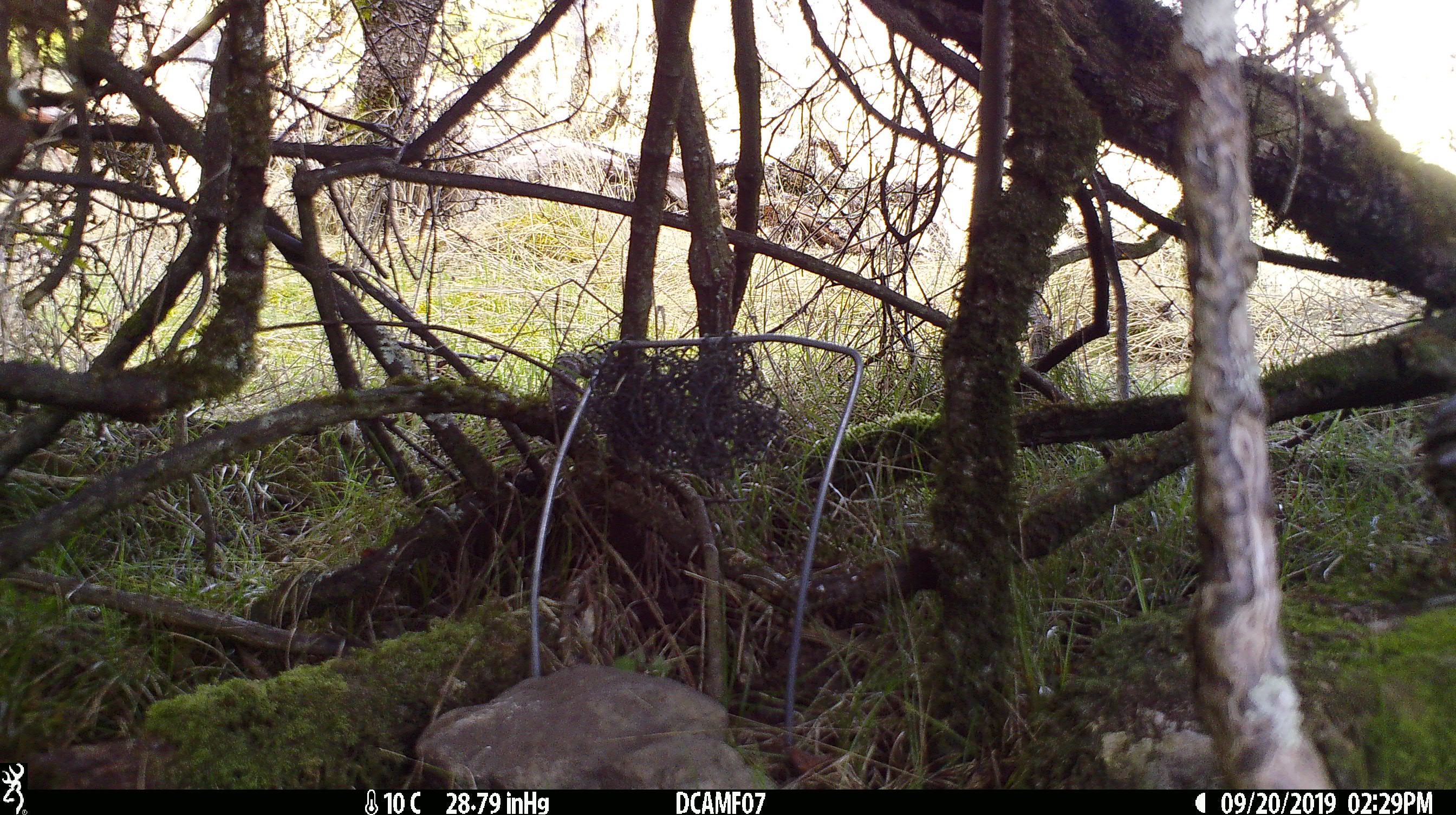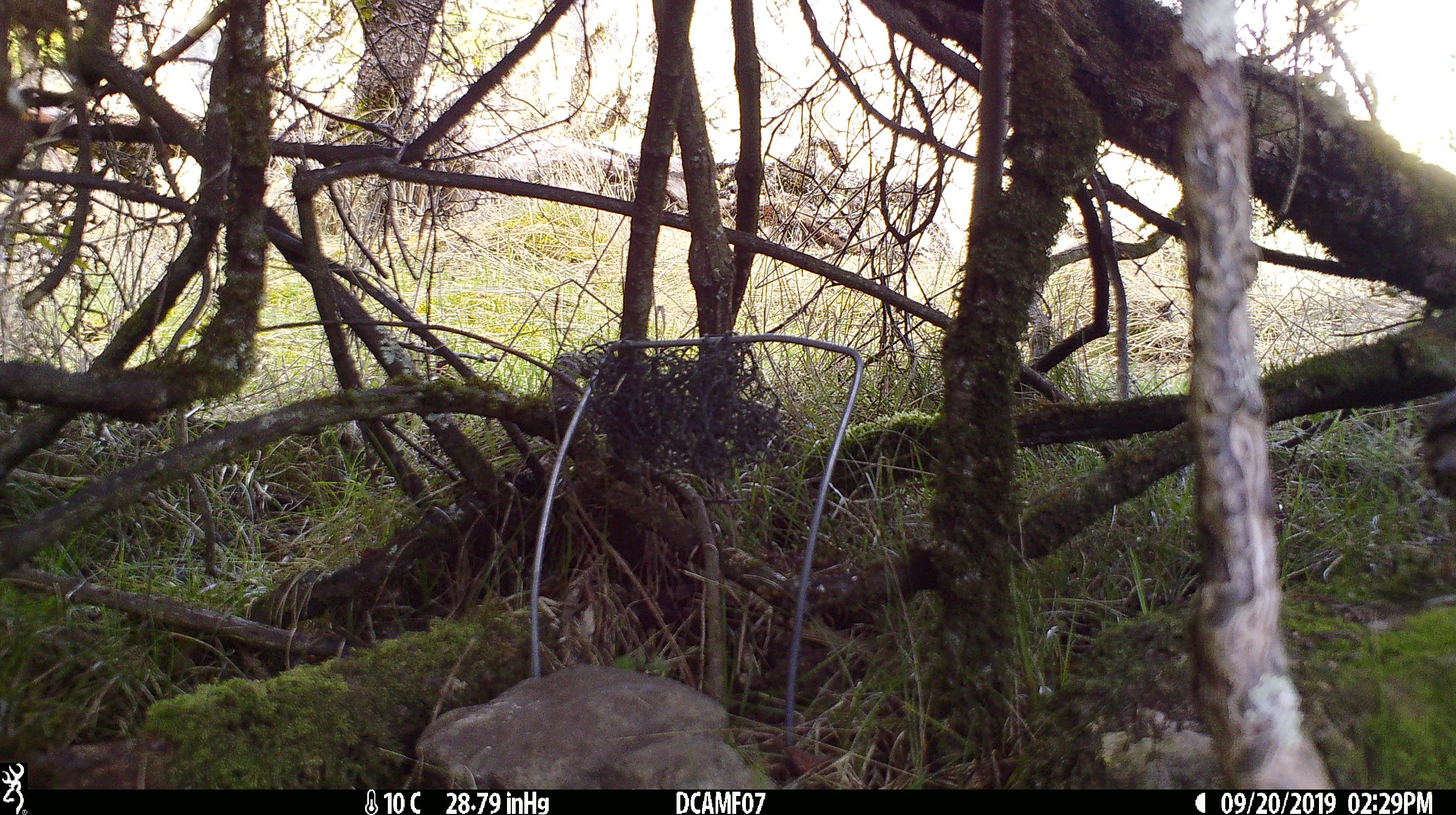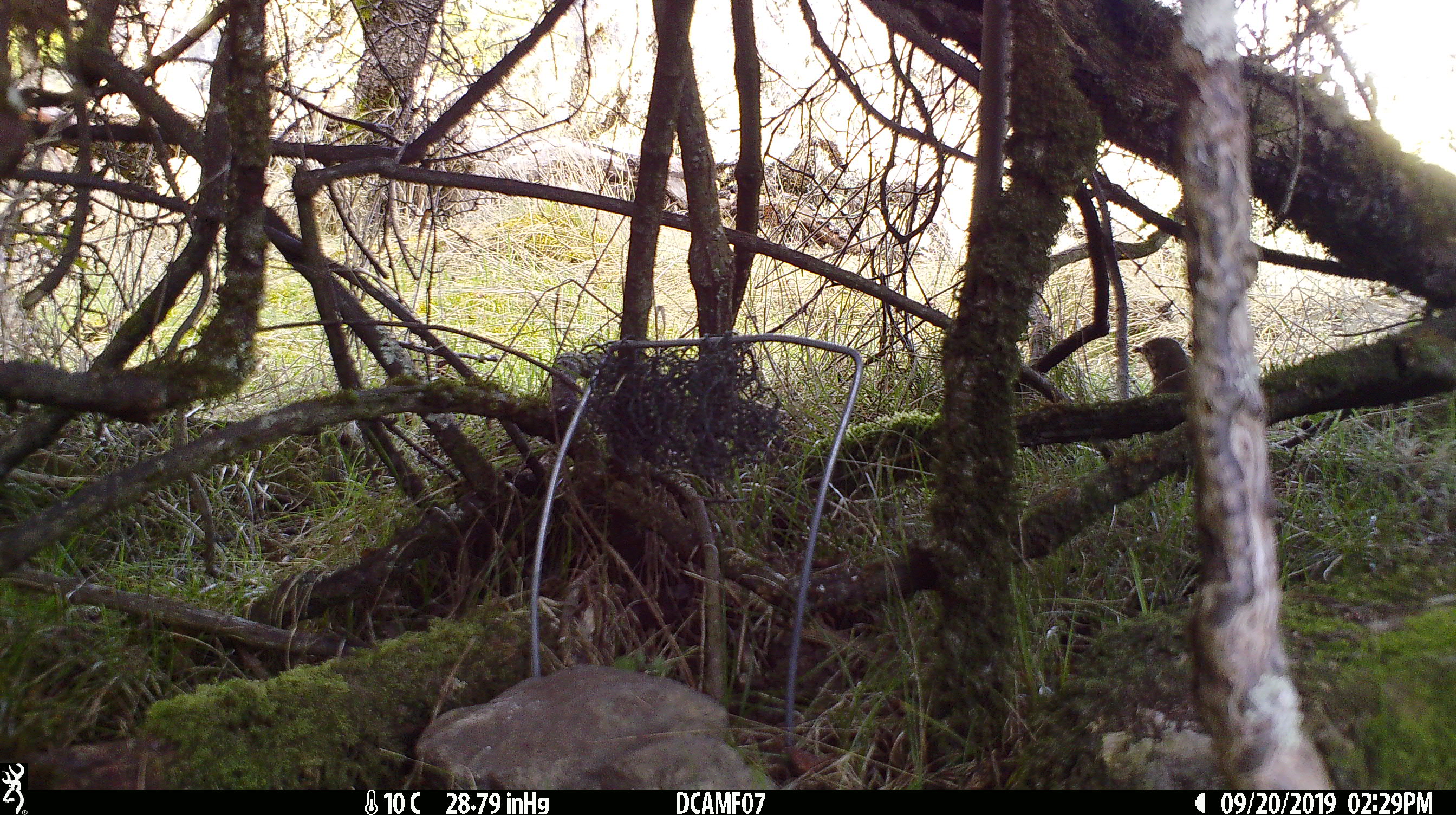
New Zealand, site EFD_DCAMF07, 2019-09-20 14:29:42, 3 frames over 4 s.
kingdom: Animalia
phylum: Chordata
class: Aves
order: Passeriformes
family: Turdidae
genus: Turdus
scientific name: Turdus philomelos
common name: song thrush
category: thrush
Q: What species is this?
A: Thrush (song thrush) (Turdus philomelos).